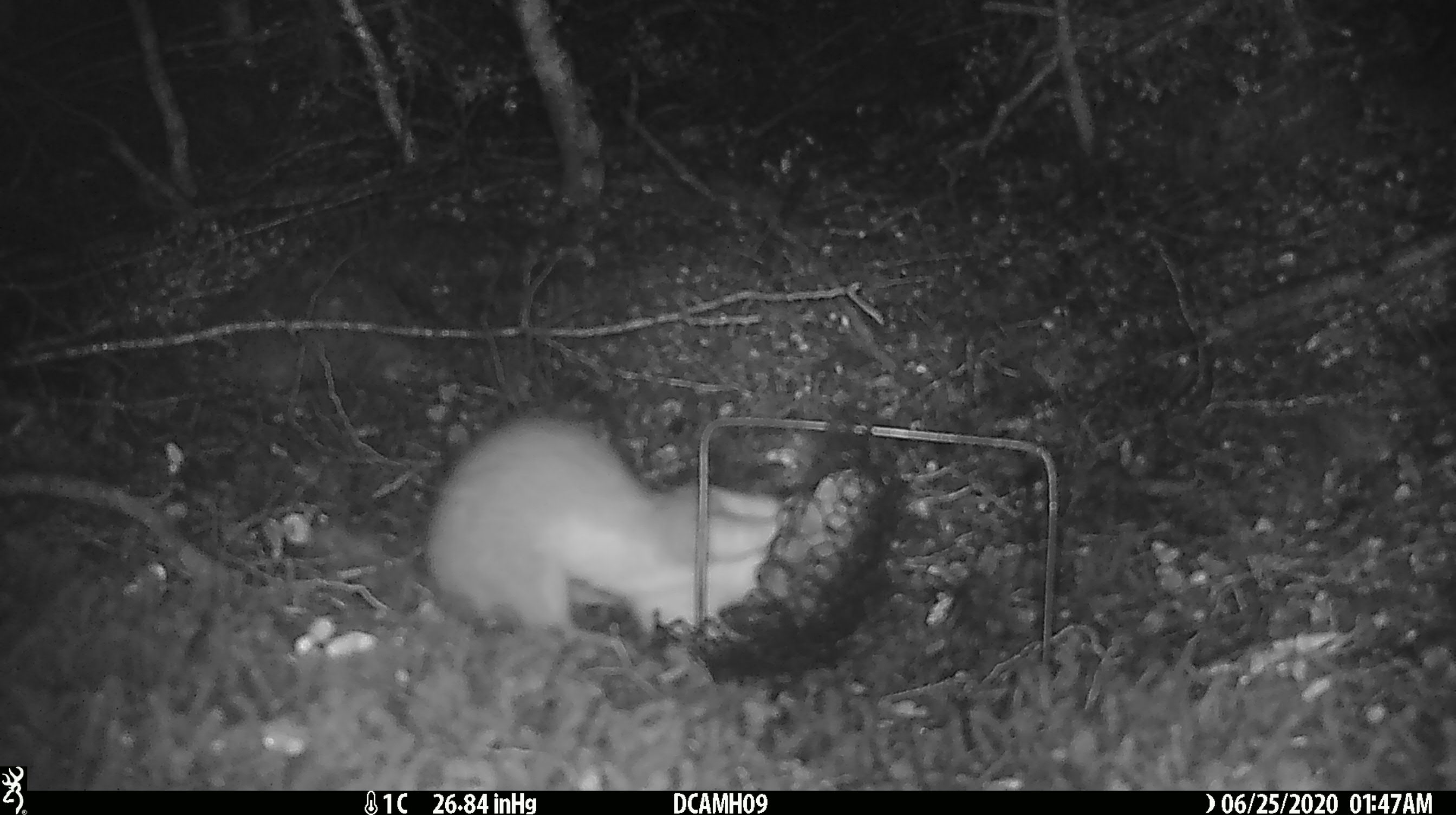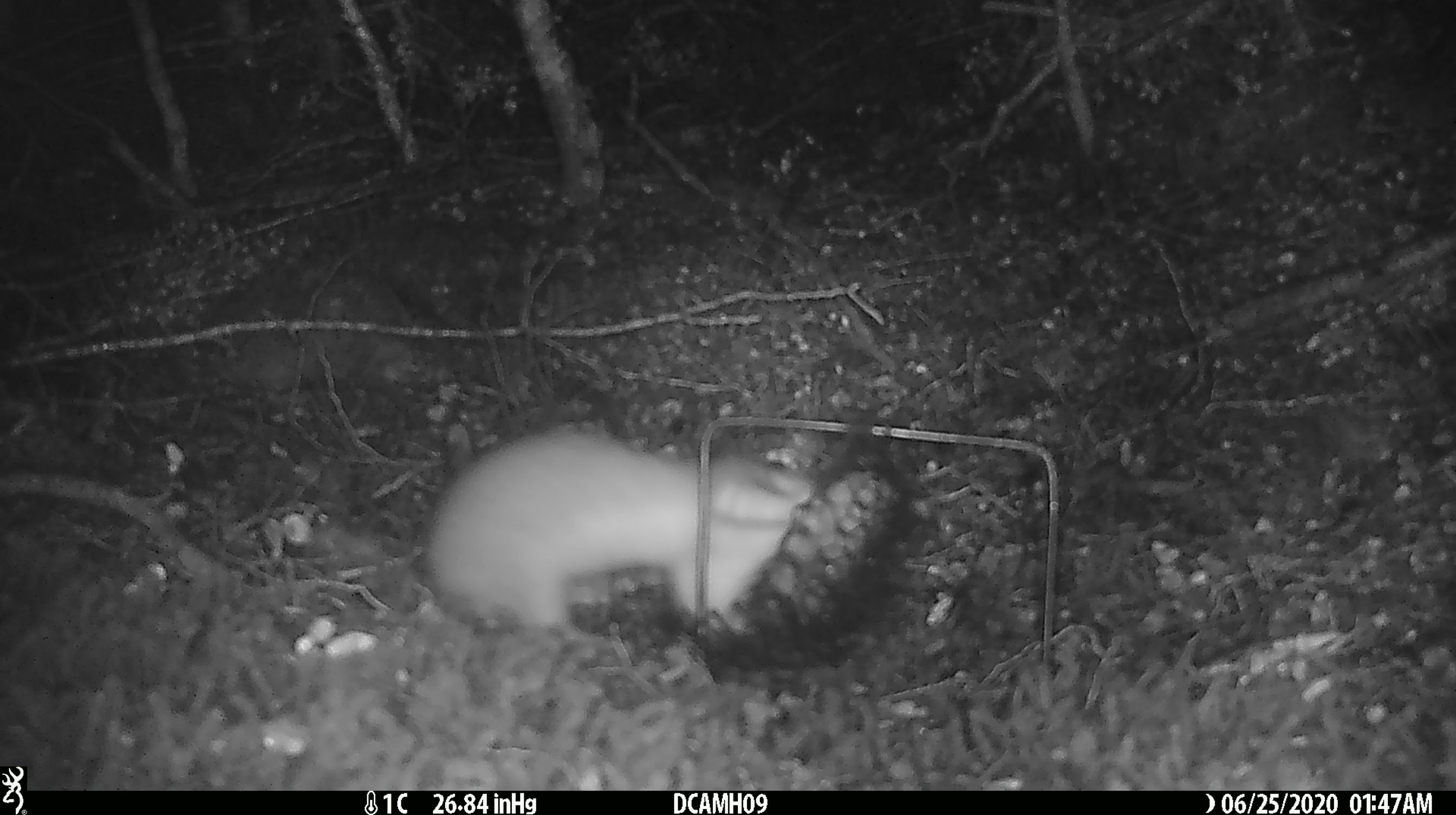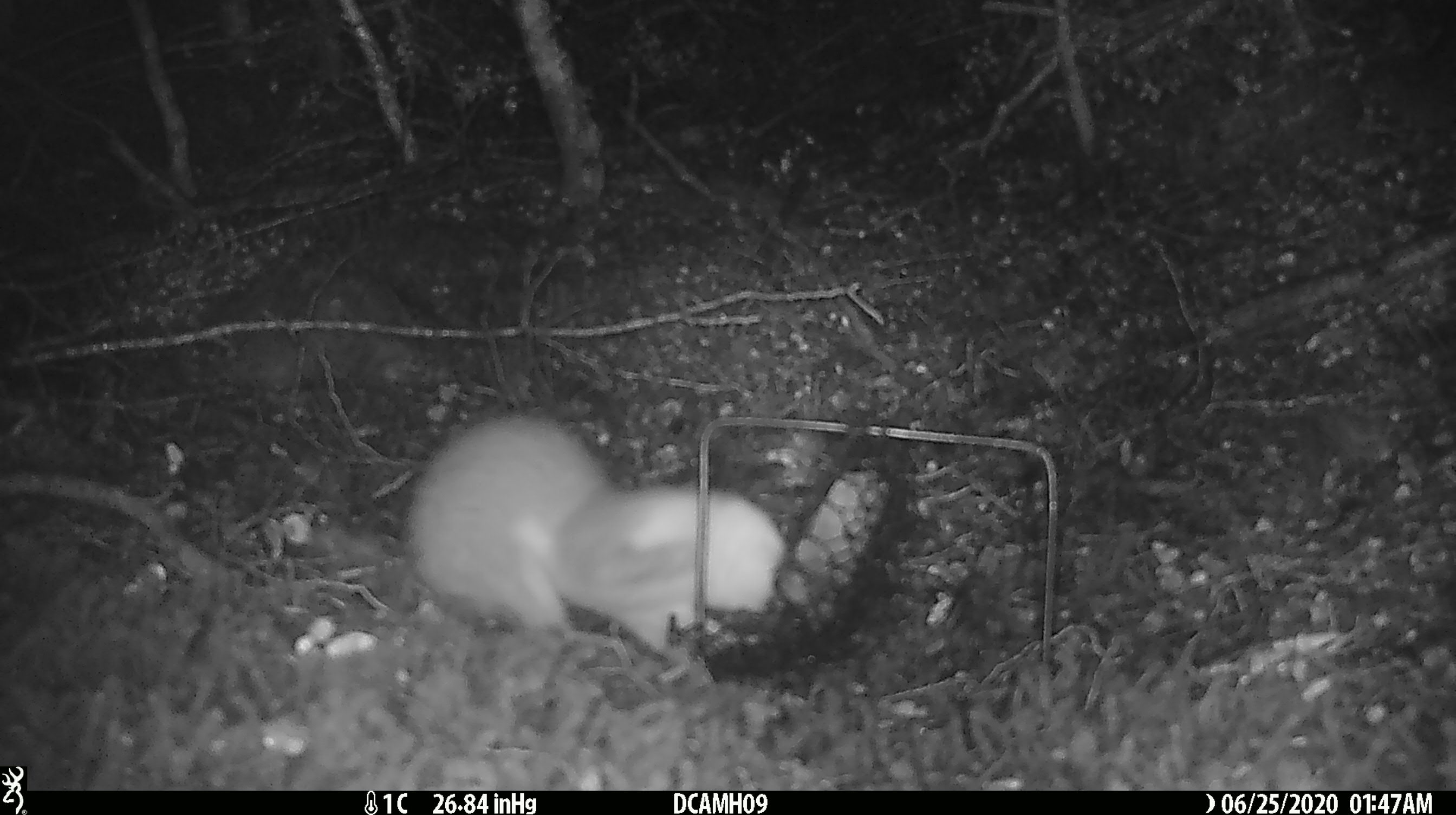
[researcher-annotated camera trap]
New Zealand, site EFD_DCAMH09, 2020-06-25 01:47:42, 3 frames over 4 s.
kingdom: Animalia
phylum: Chordata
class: Mammalia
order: Carnivora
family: Mustelidae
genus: Mustela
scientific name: Mustela erminea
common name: stoat